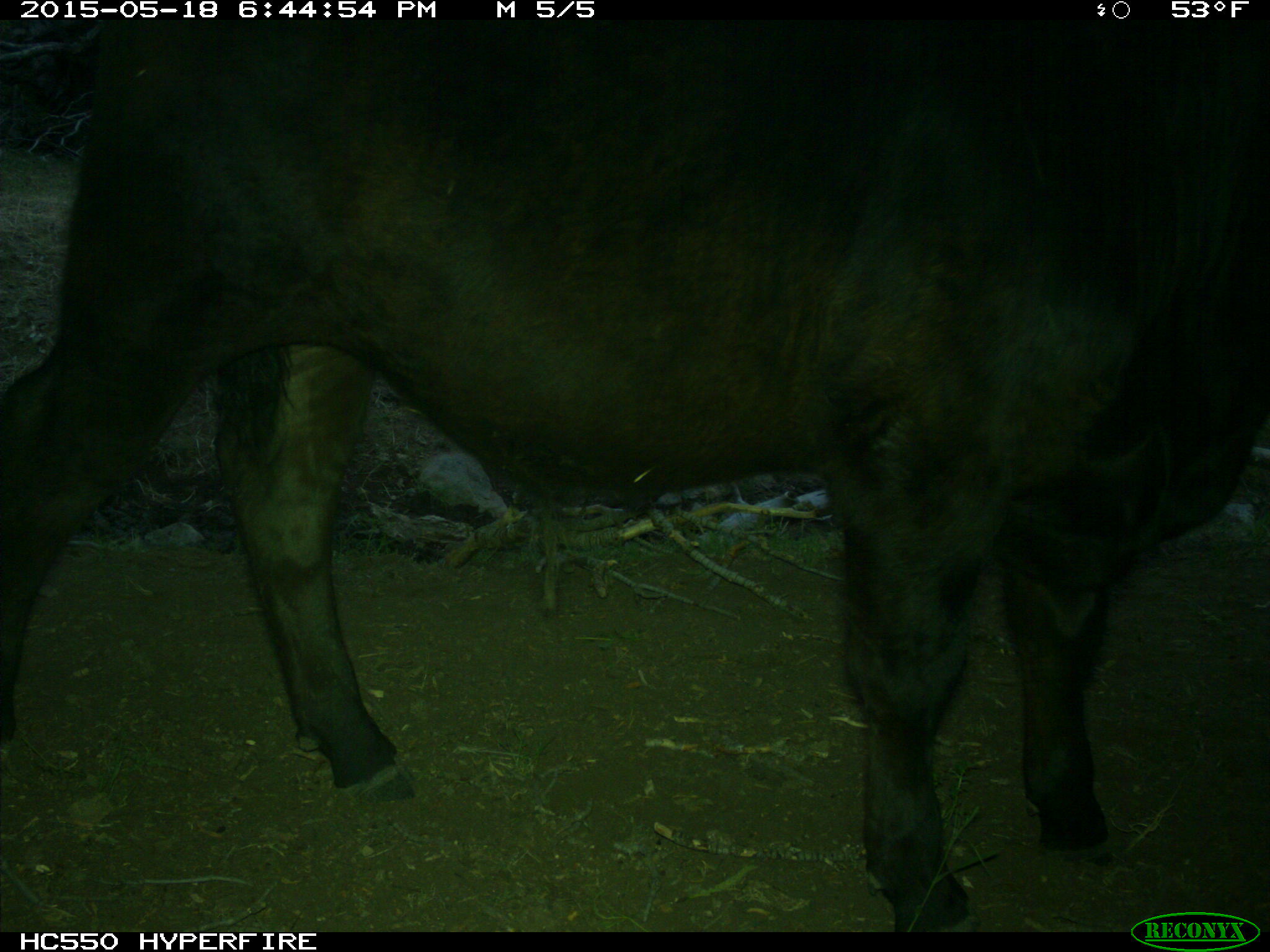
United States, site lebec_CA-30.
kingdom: Animalia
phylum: Chordata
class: Mammalia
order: Artiodactyla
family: Bovidae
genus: Bos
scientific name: Bos taurus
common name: domestic cow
Bos taurus (domestic cow).